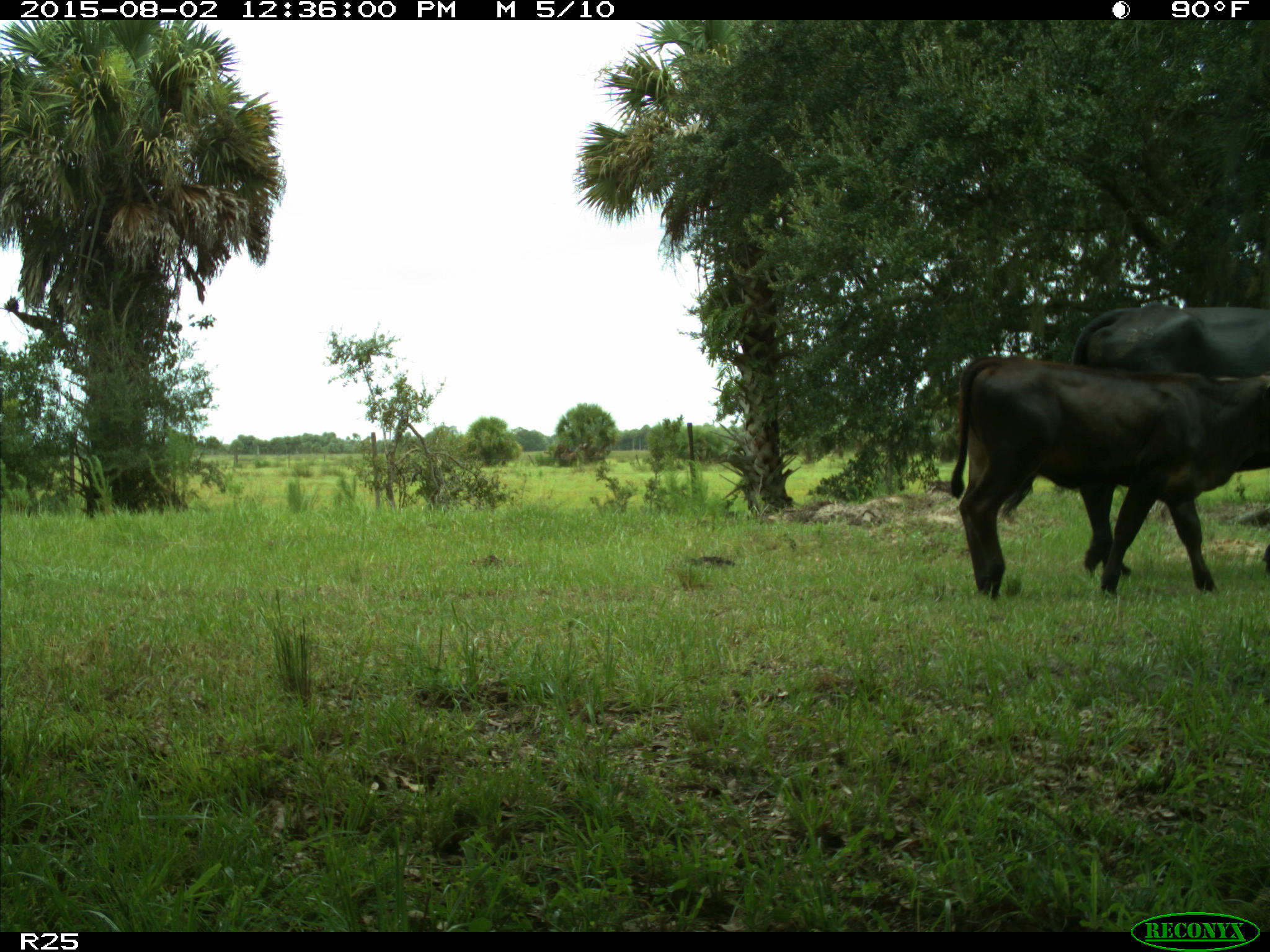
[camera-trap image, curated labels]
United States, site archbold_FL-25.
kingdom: Animalia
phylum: Chordata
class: Mammalia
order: Artiodactyla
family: Bovidae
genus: Bos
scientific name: Bos taurus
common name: domestic cow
Bos taurus (domestic cow).